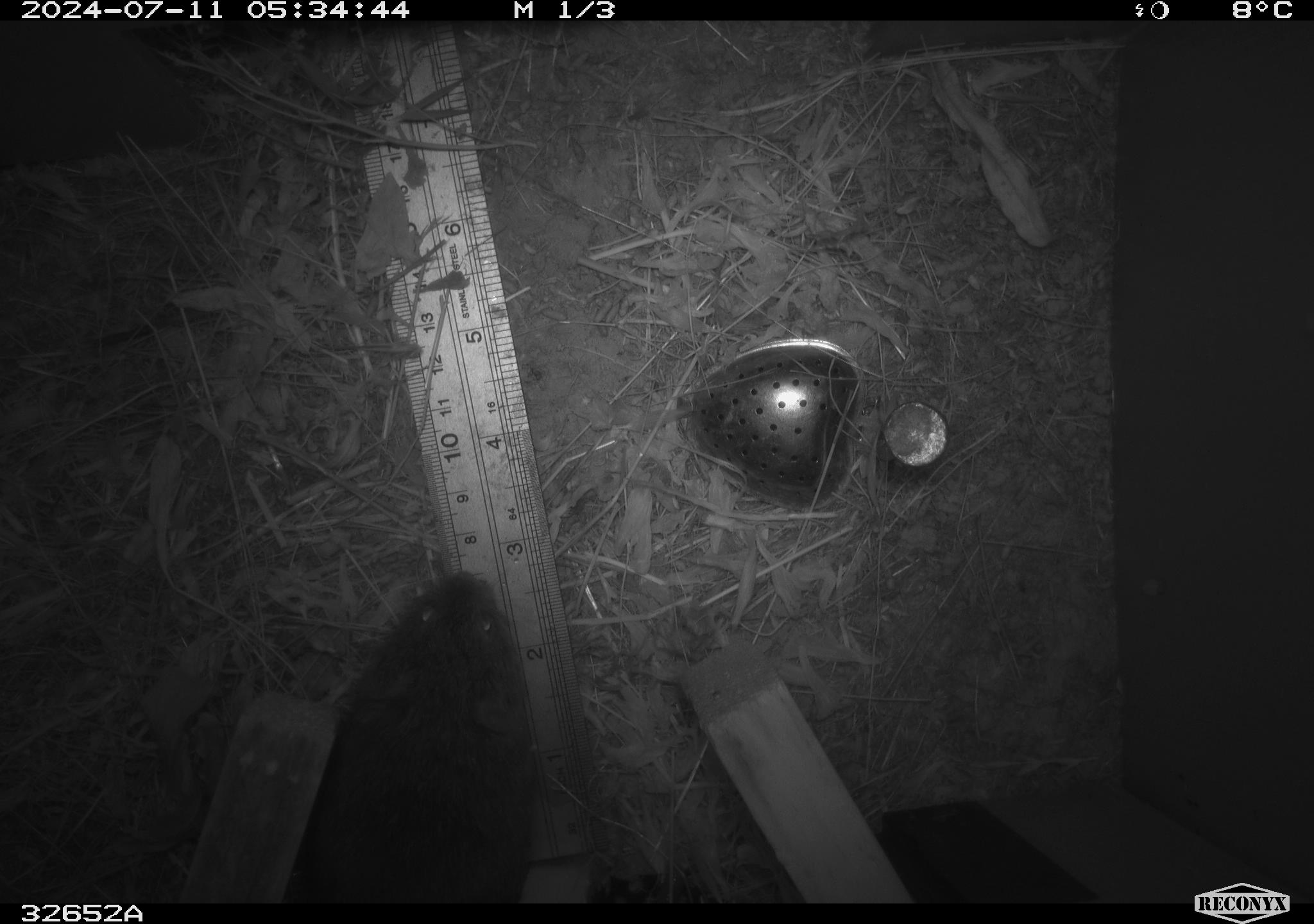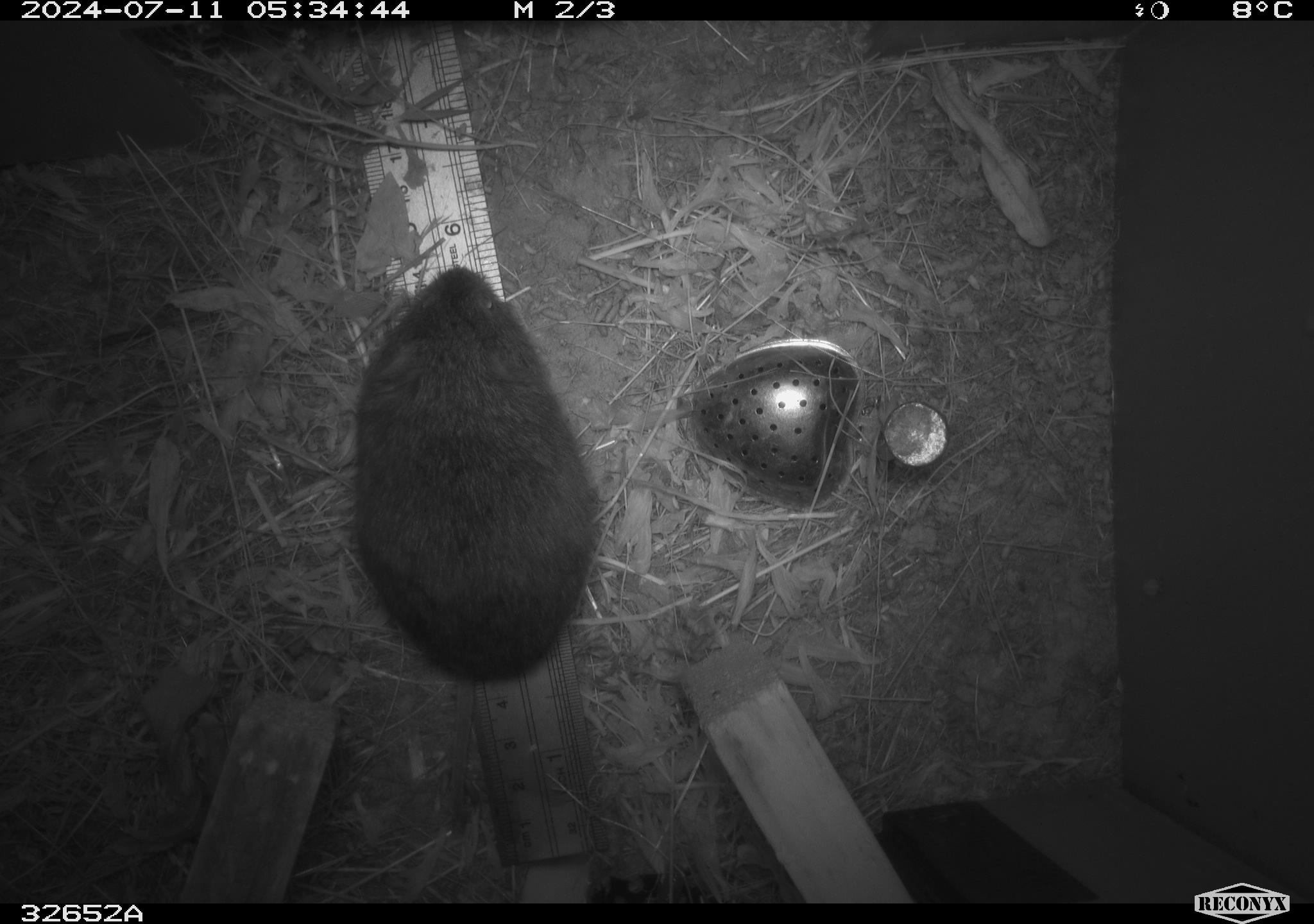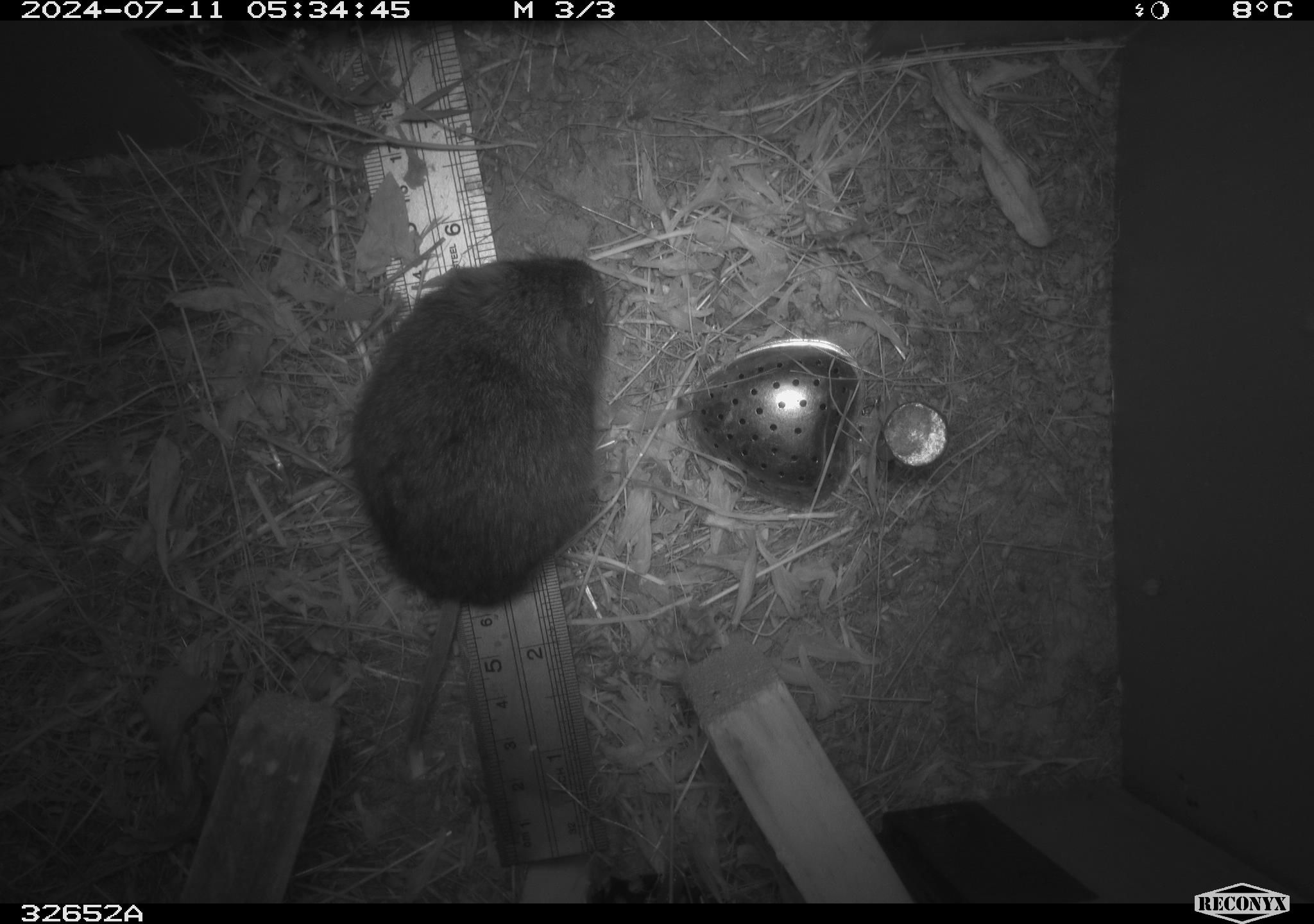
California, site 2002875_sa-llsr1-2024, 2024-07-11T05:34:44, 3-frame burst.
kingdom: Animalia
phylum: Chordata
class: Mammalia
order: Rodentia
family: Cricetidae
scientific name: Arvicolinae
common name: voles, lemmings, and muskrats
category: arvicolinae subfamily